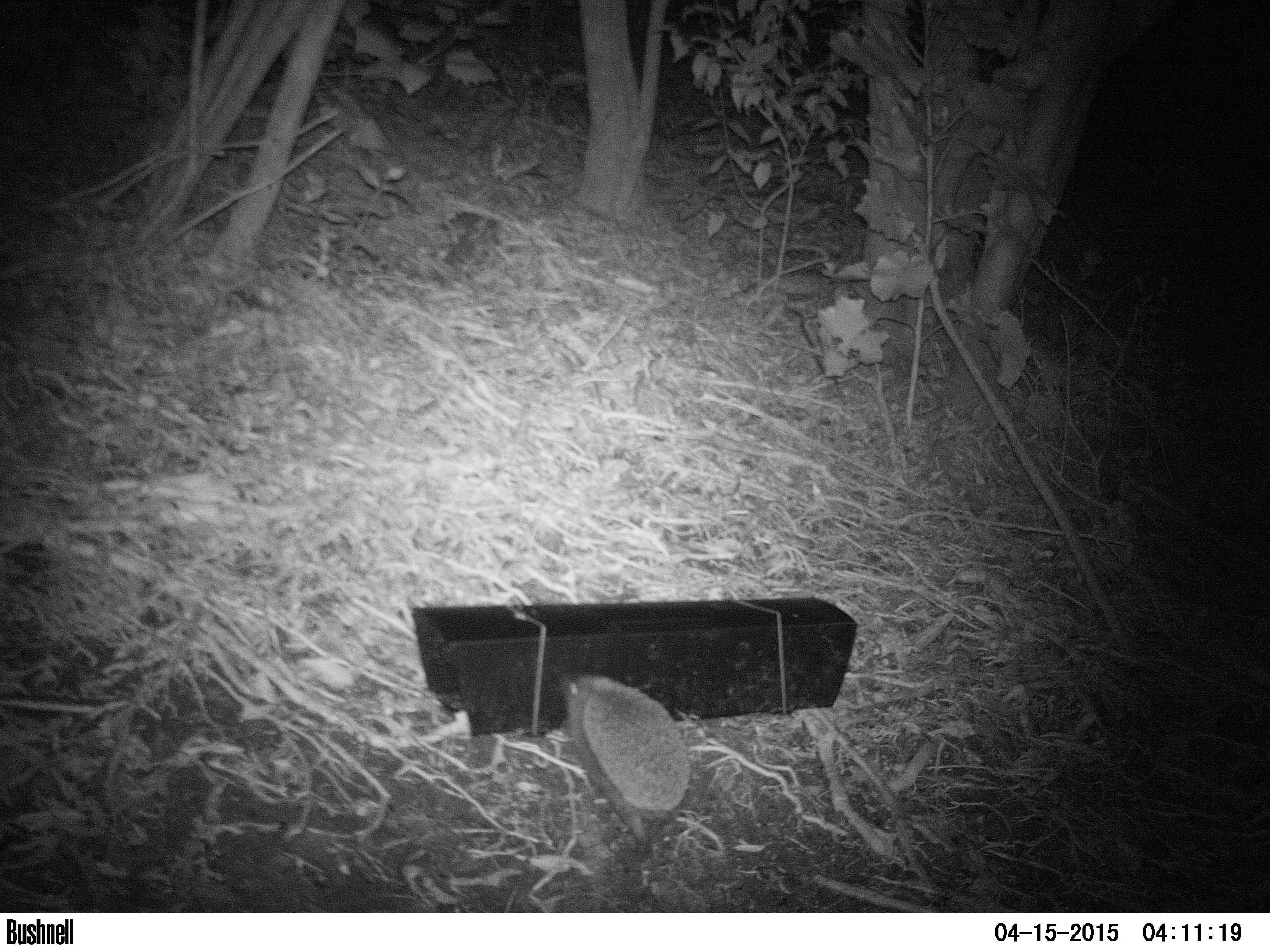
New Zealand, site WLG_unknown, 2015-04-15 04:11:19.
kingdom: Animalia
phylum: Chordata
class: Mammalia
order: Eulipotyphla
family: Erinaceidae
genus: Erinaceus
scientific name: Erinaceus europaeus europaeus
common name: european hedgehog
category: hedgehog